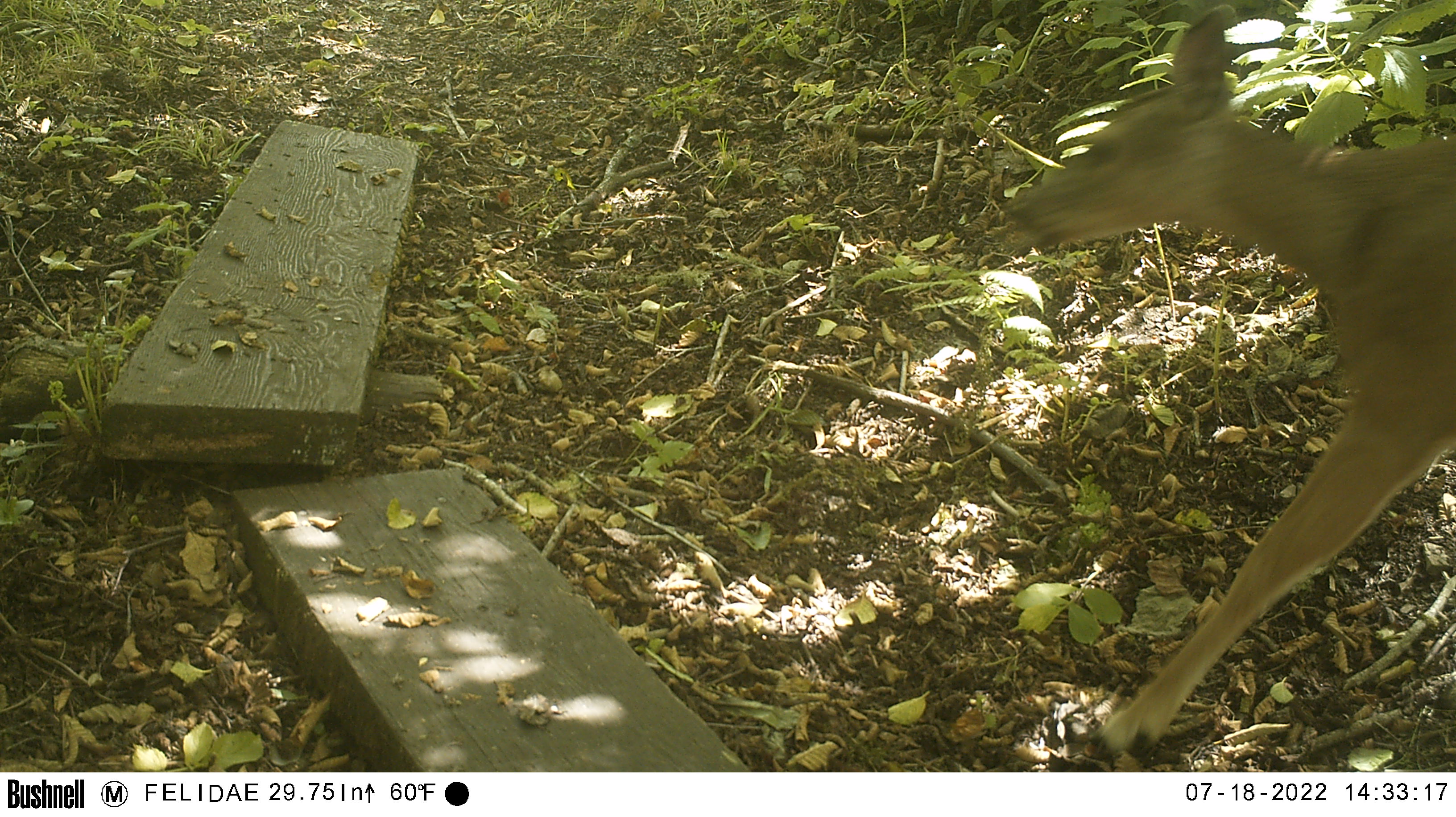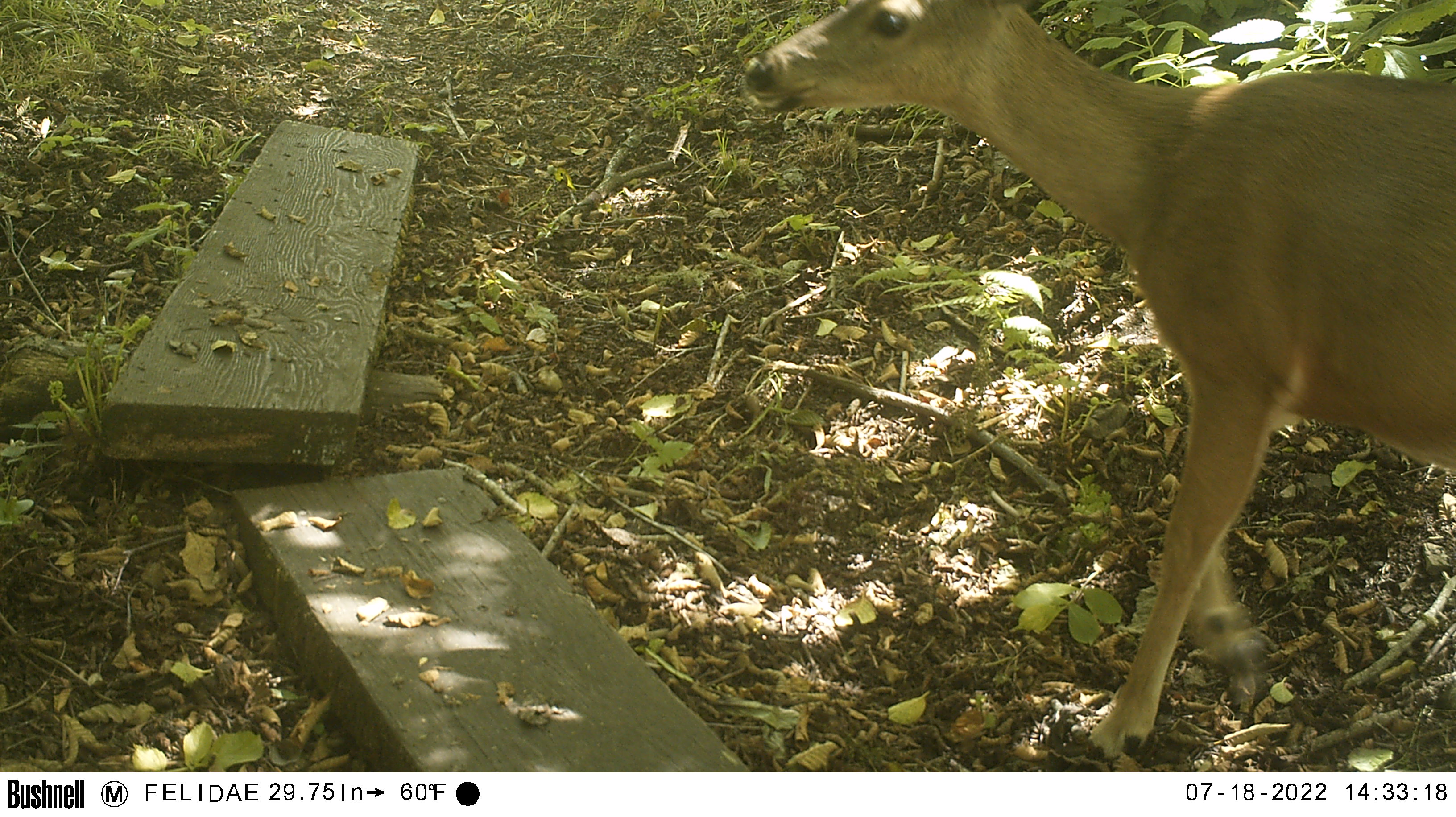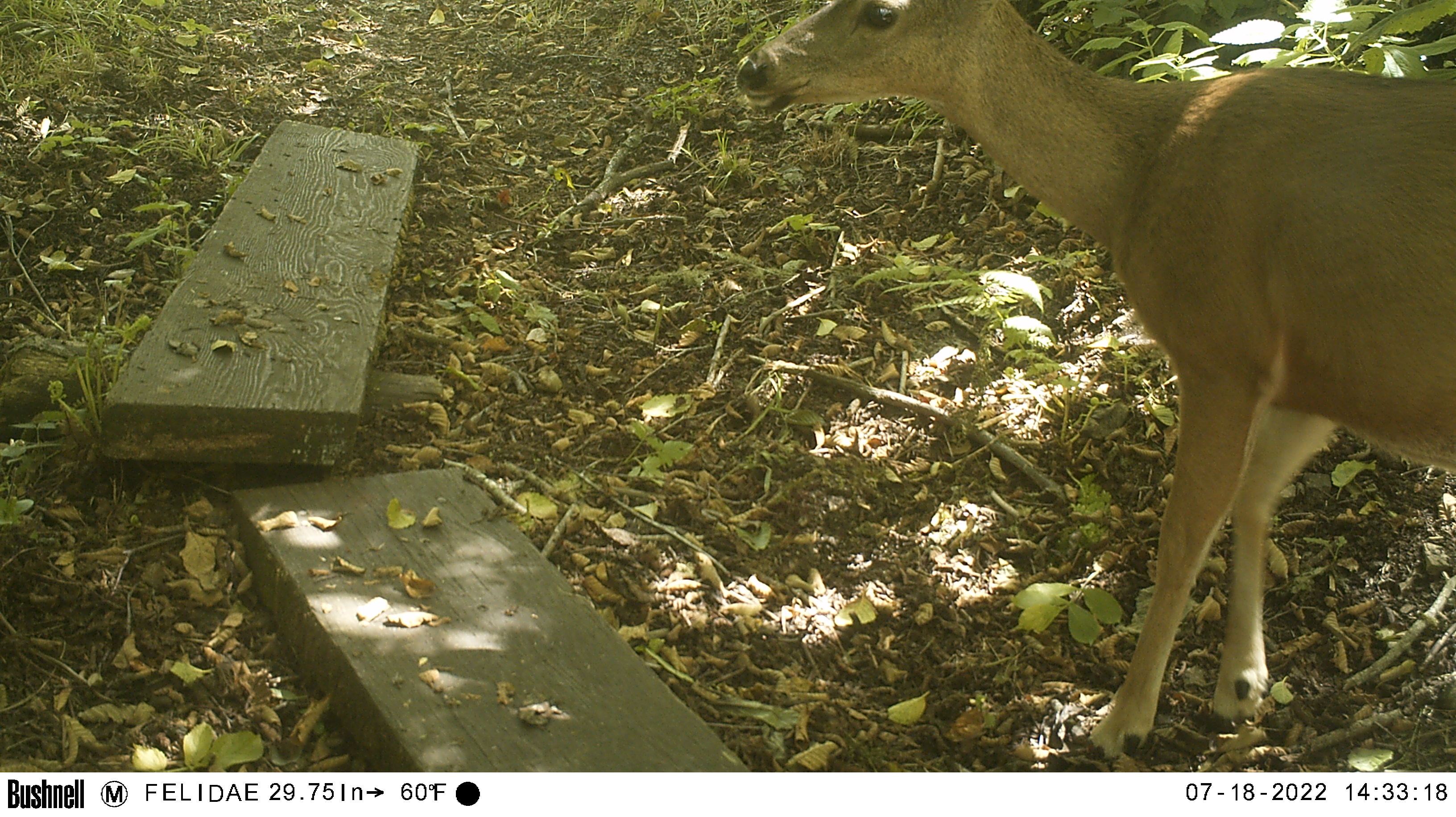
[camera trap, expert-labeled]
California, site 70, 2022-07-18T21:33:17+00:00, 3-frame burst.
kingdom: Animalia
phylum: Chordata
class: Mammalia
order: Artiodactyla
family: Cervidae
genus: Odocoileus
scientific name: Odocoileus hemionus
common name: mule deer